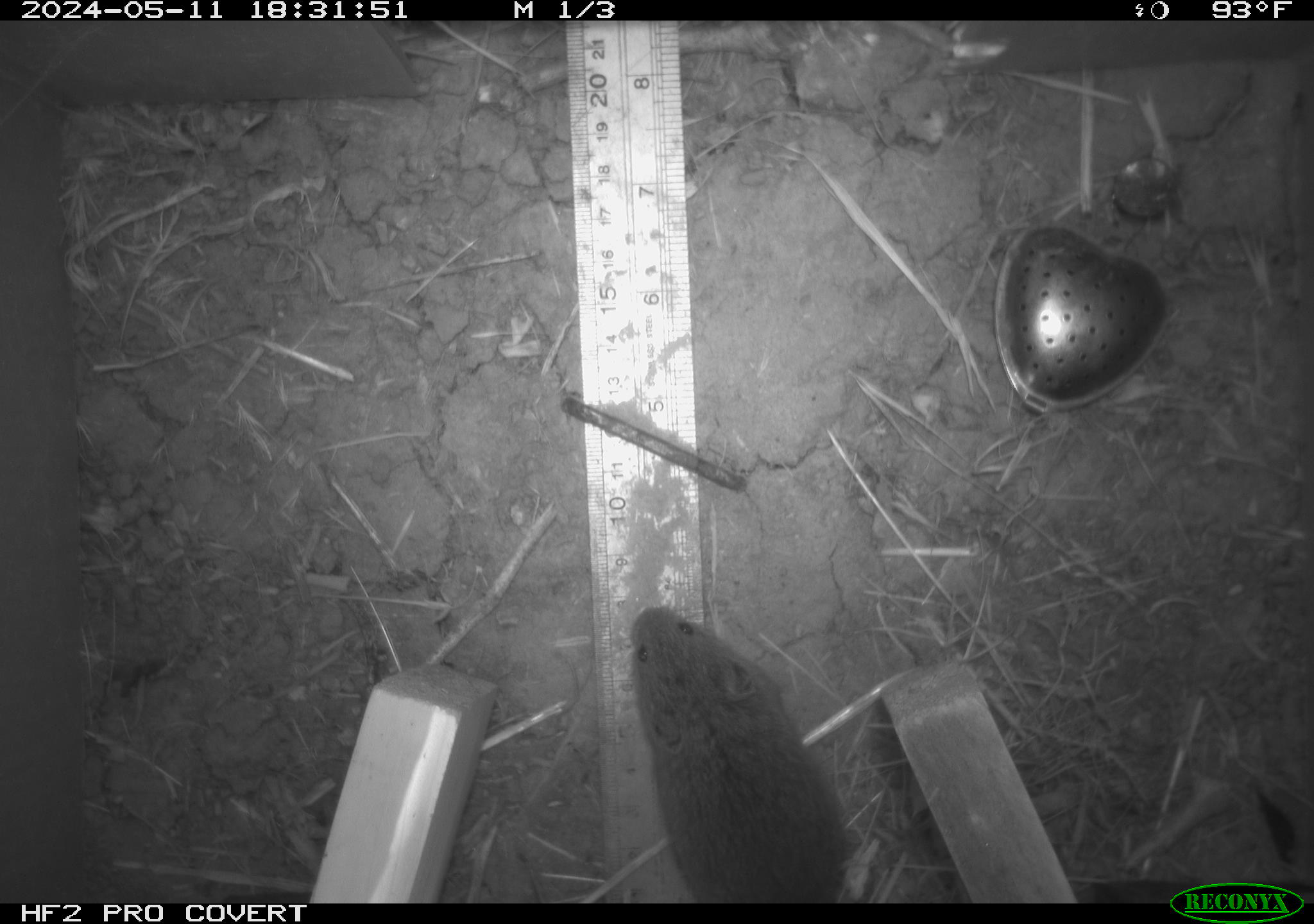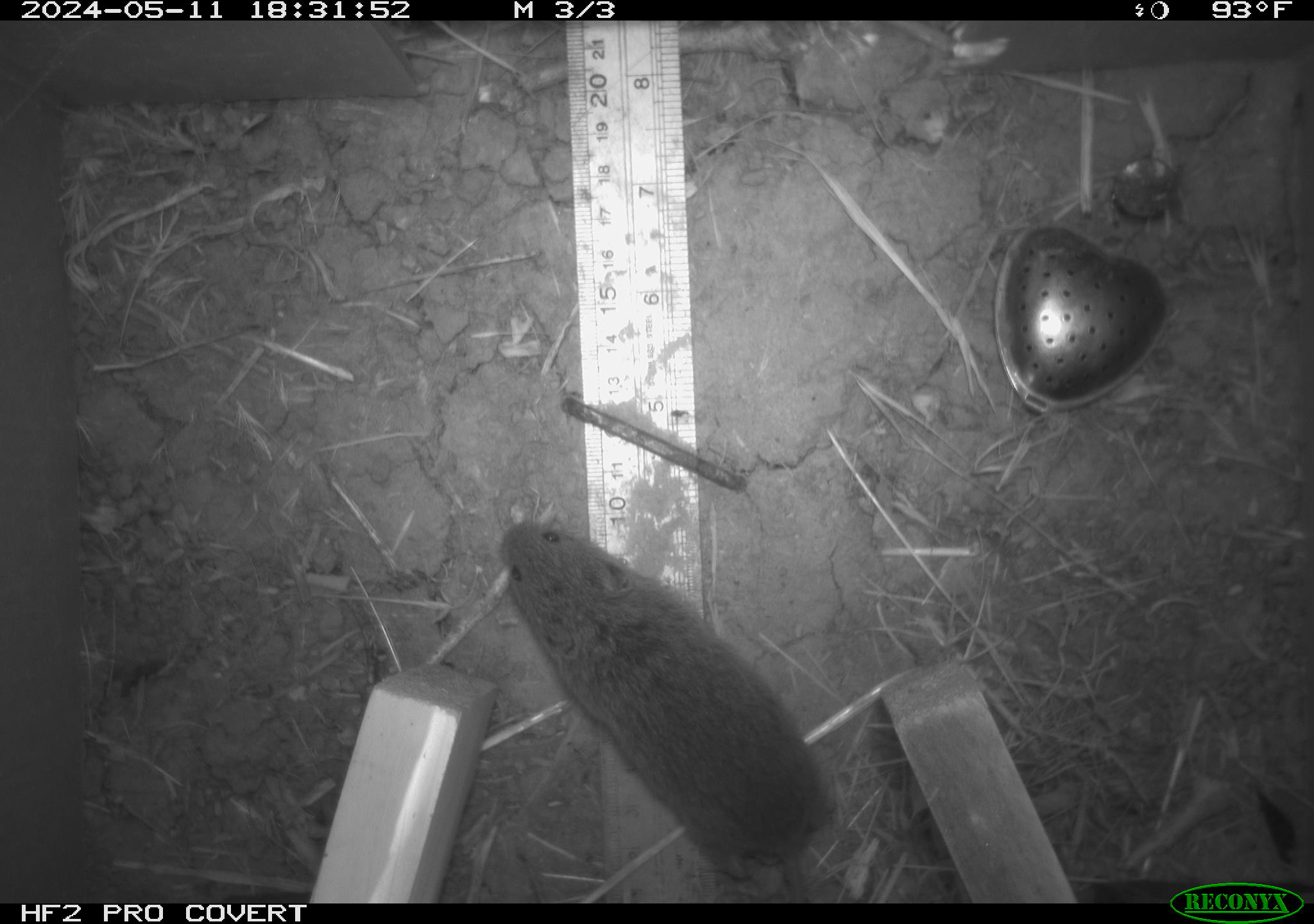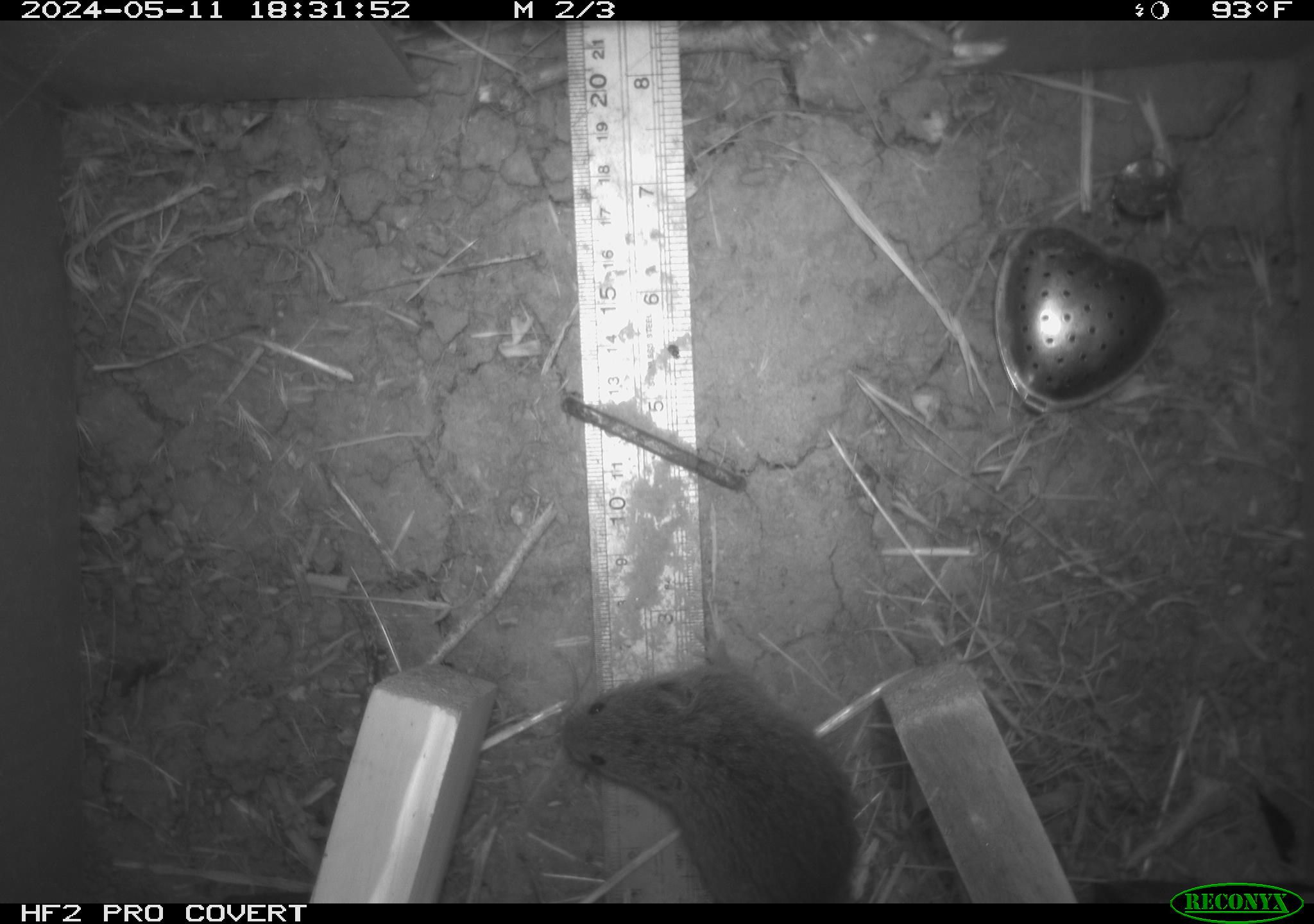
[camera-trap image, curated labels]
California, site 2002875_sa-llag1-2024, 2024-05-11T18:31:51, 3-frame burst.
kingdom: Animalia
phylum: Chordata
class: Mammalia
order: Rodentia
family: Cricetidae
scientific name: Arvicolinae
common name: voles, lemmings, and muskrats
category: arvicolinae subfamily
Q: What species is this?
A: Arvicolinae subfamily (voles, lemmings, and muskrats) (Arvicolinae).